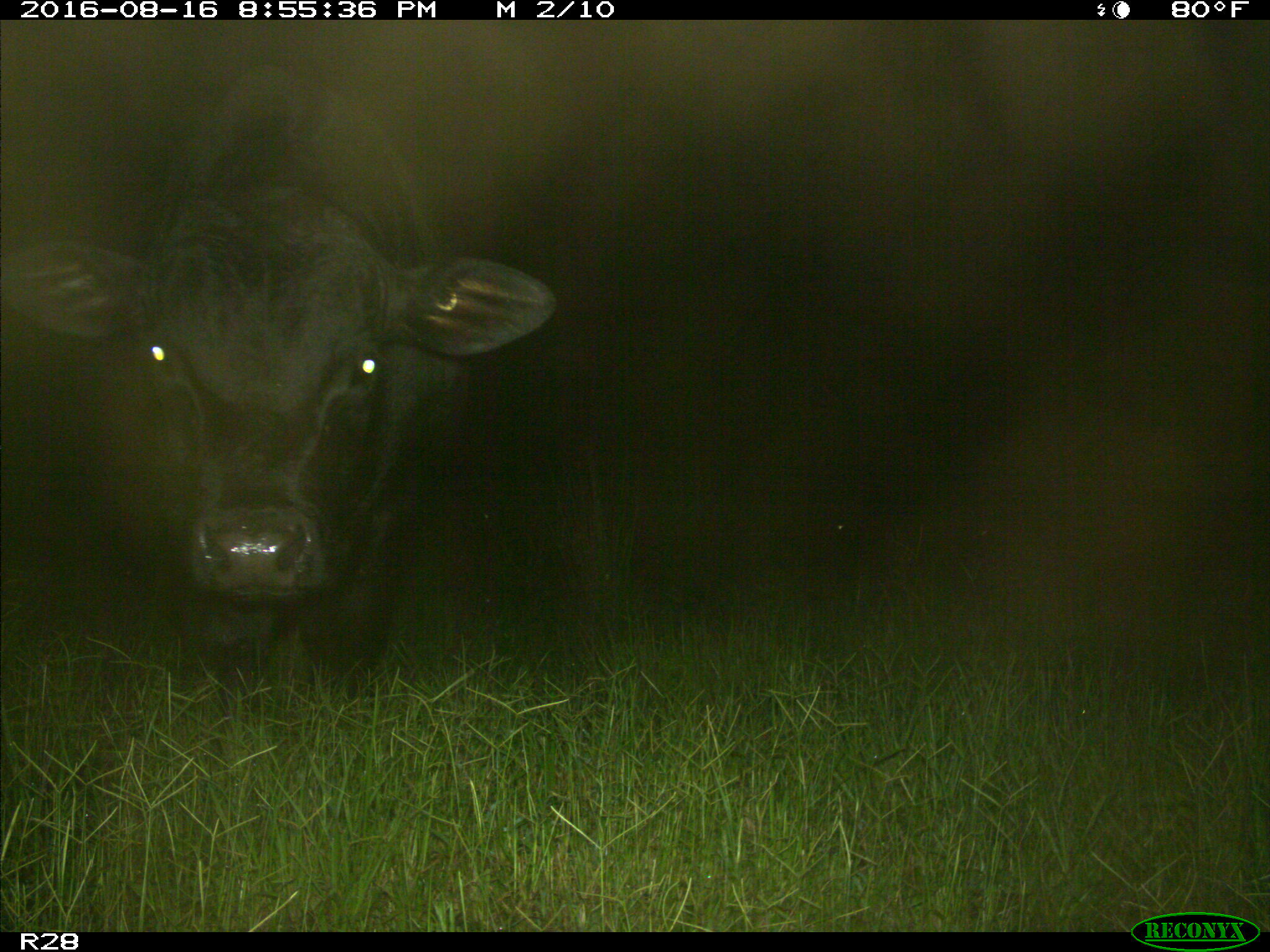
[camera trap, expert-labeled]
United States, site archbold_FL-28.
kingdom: Animalia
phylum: Chordata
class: Mammalia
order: Artiodactyla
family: Bovidae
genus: Bos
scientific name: Bos taurus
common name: domestic cow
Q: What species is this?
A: Bos taurus (domestic cow).